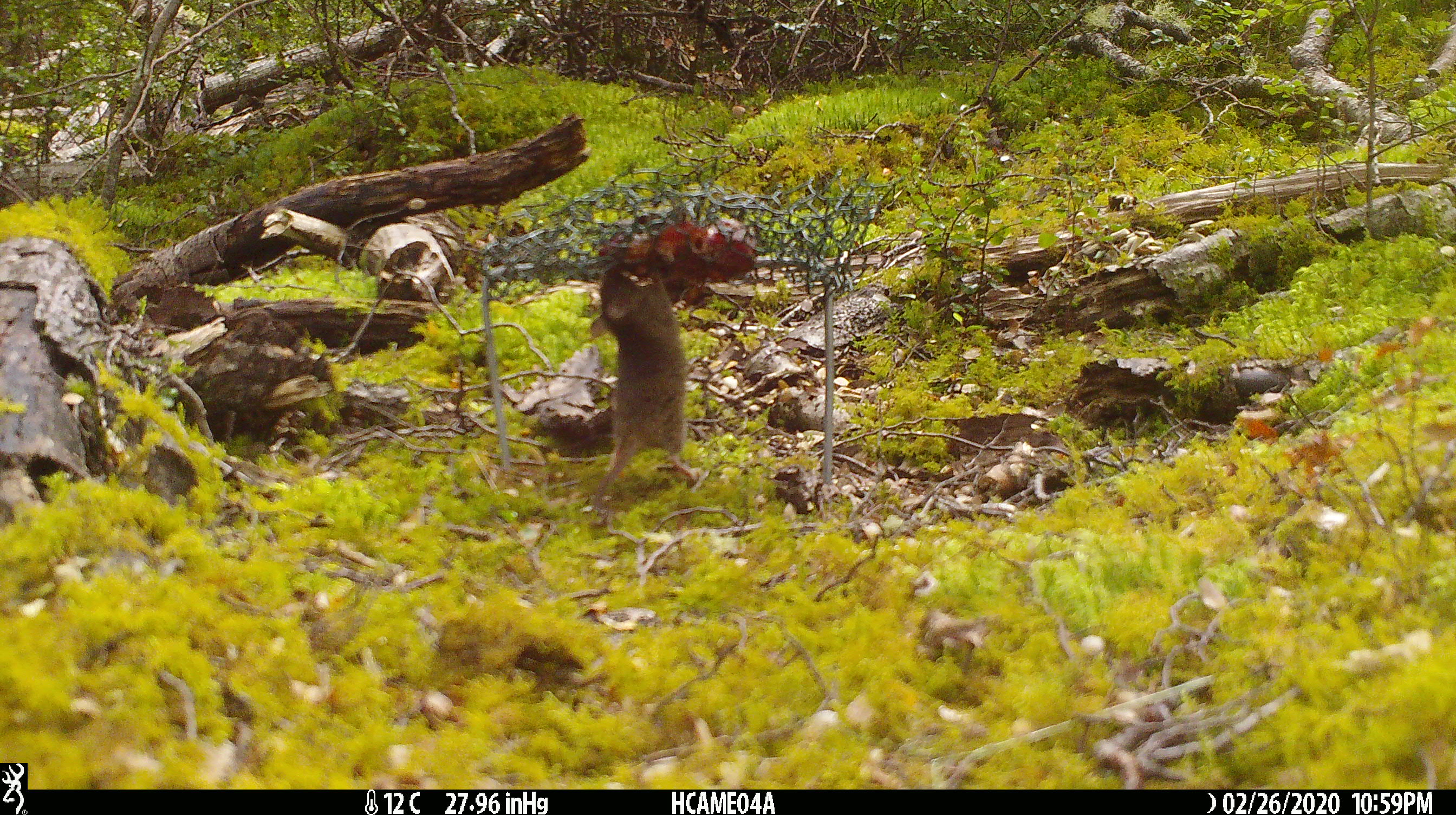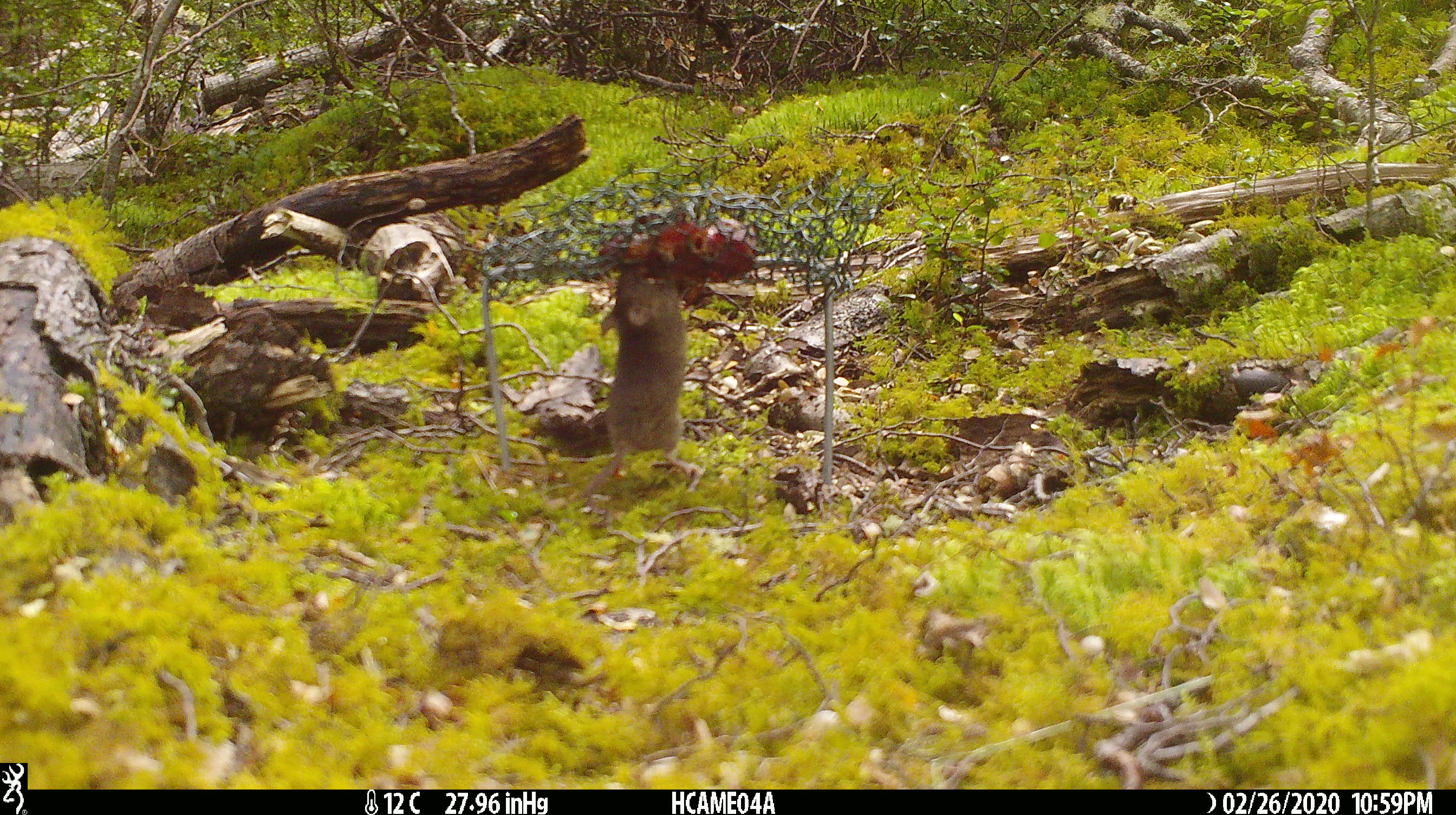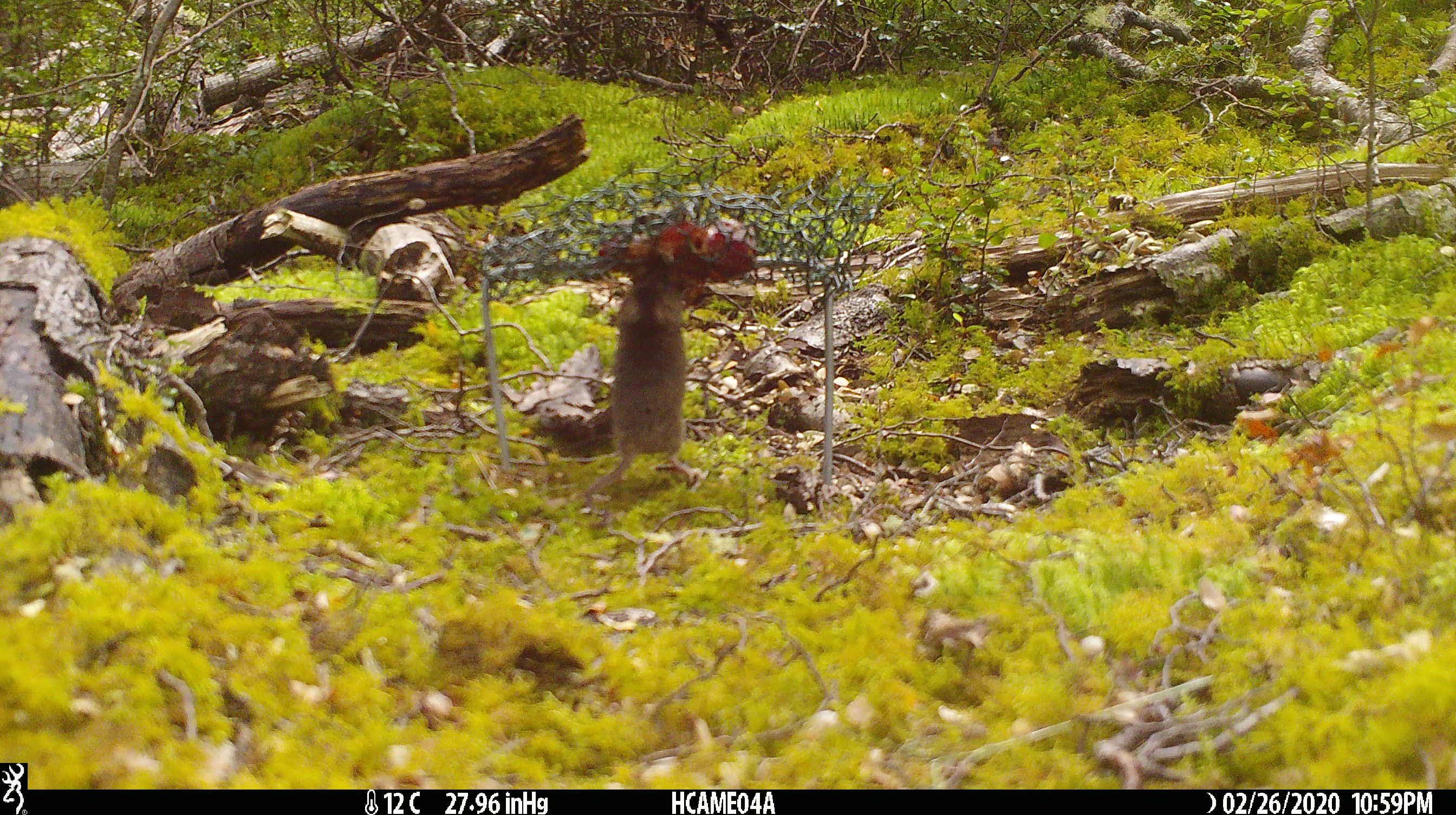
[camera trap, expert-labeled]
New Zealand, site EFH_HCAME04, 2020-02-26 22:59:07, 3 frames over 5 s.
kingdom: Animalia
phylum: Chordata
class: Mammalia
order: Rodentia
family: Muridae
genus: Mus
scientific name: Mus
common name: mouse